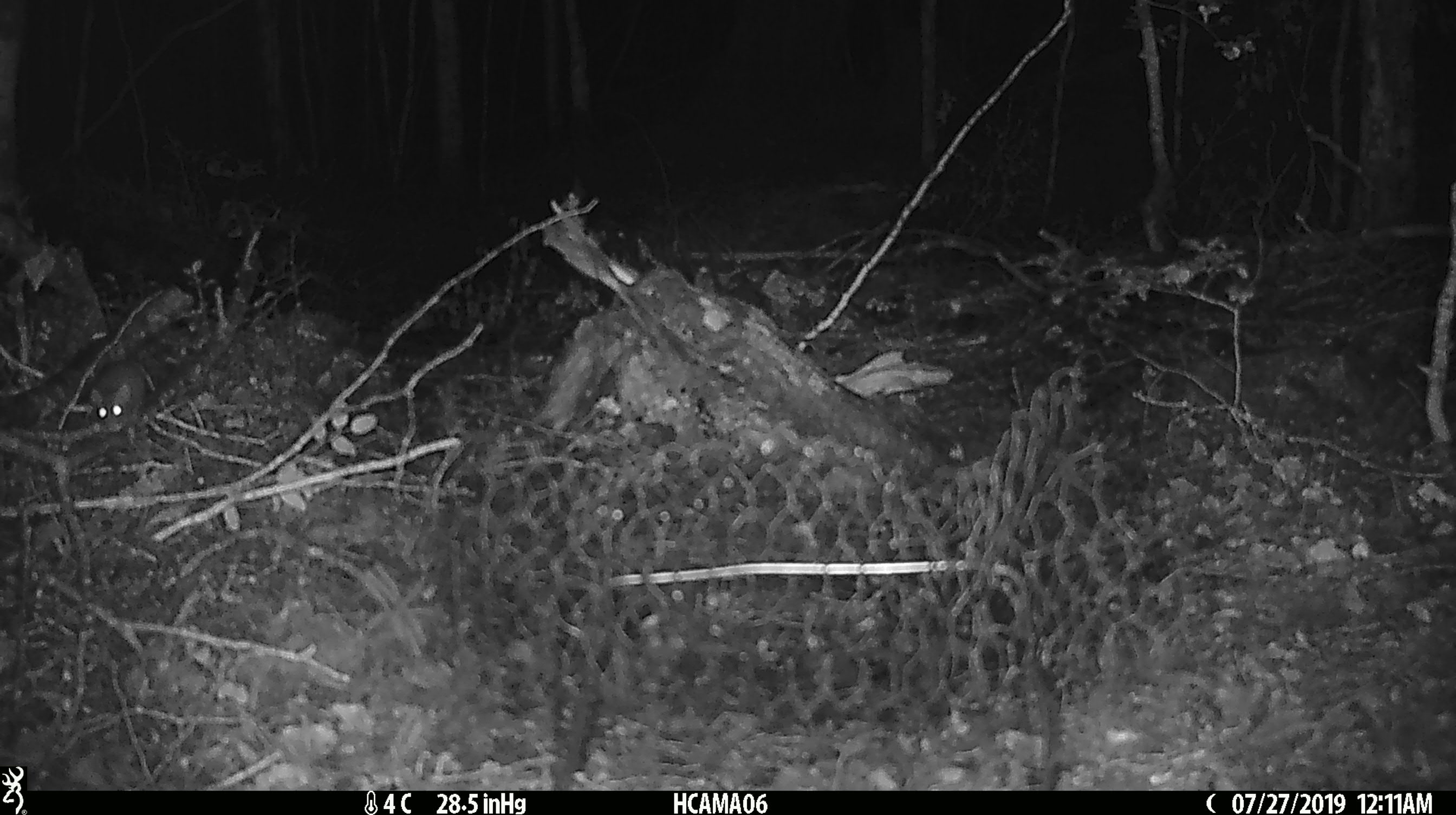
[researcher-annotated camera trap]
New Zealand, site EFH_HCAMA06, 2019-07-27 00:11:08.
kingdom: Animalia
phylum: Chordata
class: Mammalia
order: Rodentia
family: Muridae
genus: Mus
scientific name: Mus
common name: mouse